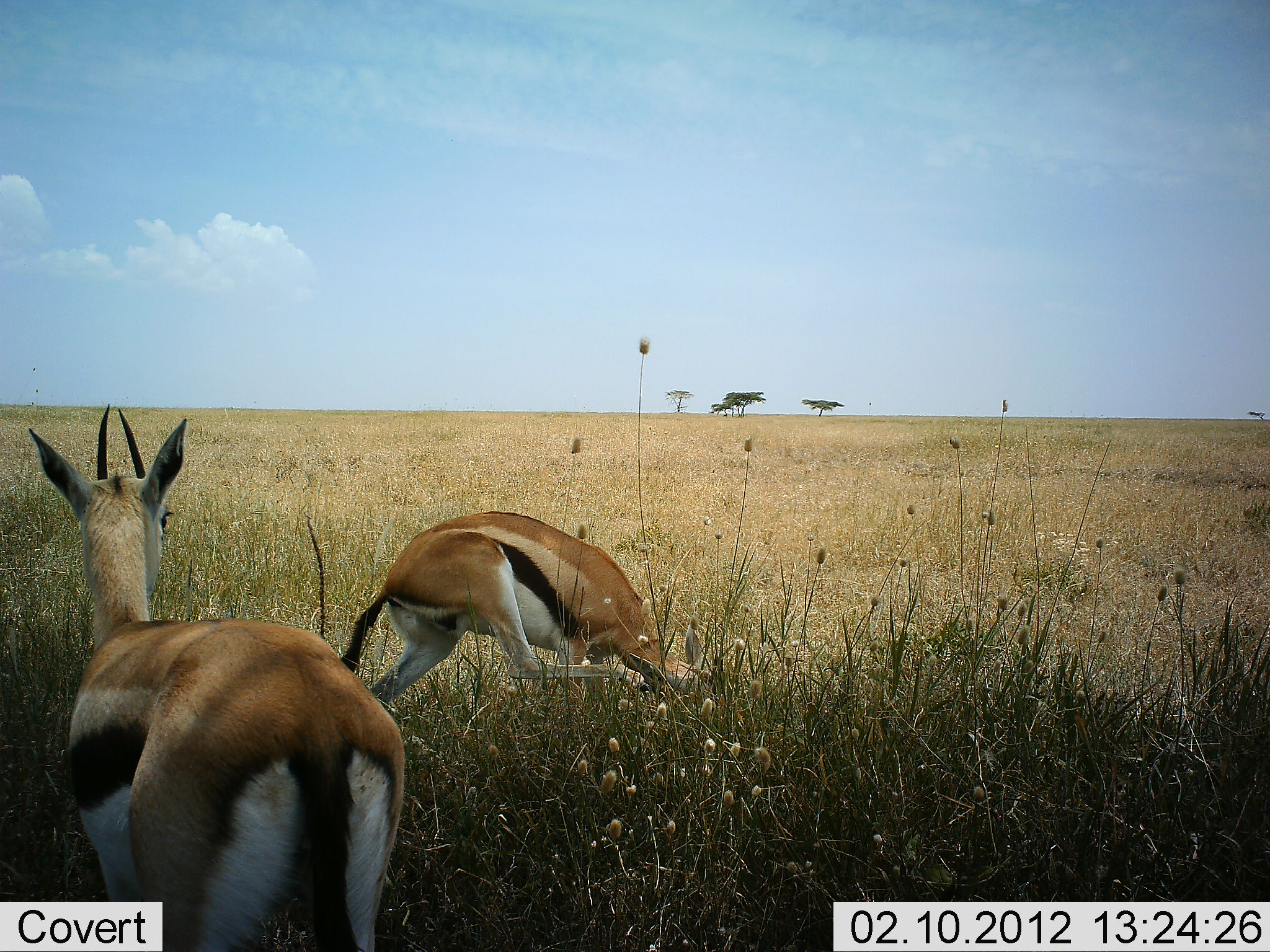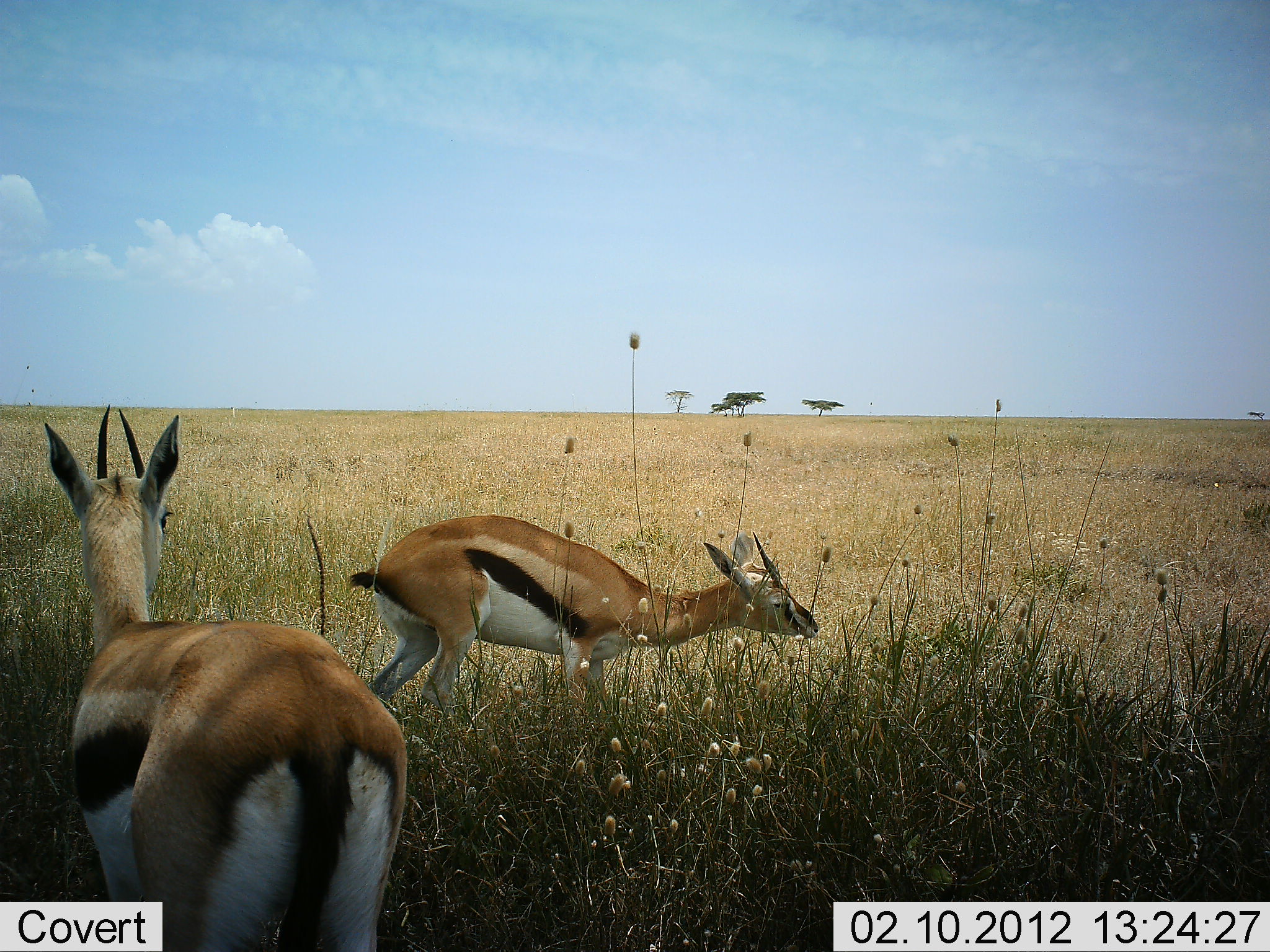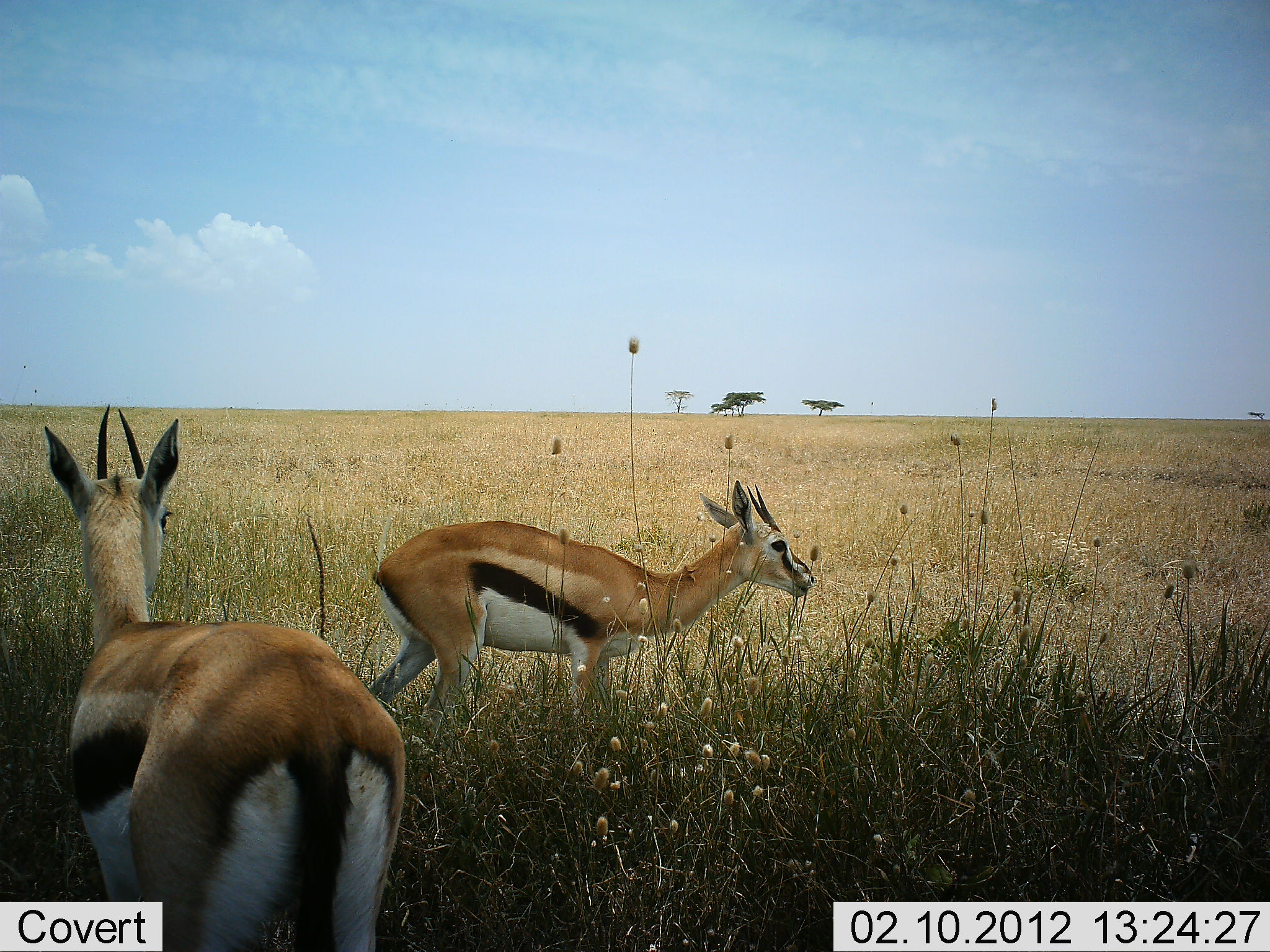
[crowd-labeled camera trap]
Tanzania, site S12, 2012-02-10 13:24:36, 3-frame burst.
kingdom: Animalia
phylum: Chordata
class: Mammalia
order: Artiodactyla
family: Bovidae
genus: Eudorcas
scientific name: Eudorcas thomsonii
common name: thomson's gazelle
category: gazellethomsons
Gazellethomsons (thomson's gazelle) (Eudorcas thomsonii), count 2. Behavior (volunteer vote fractions): standing 84%, resting 6%, moving 3%, interacting 0%. Young present (vote fraction): 0%. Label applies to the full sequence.